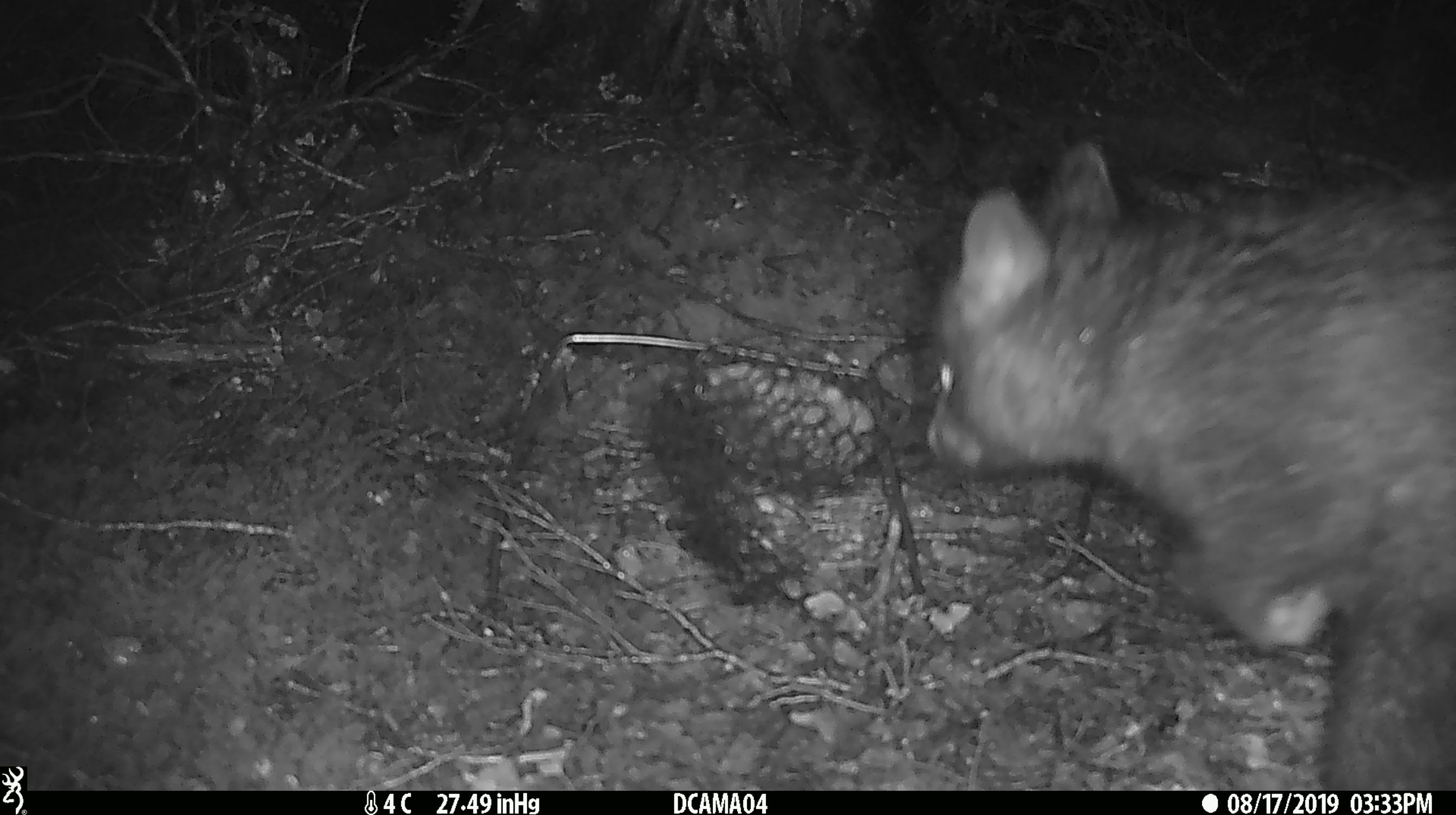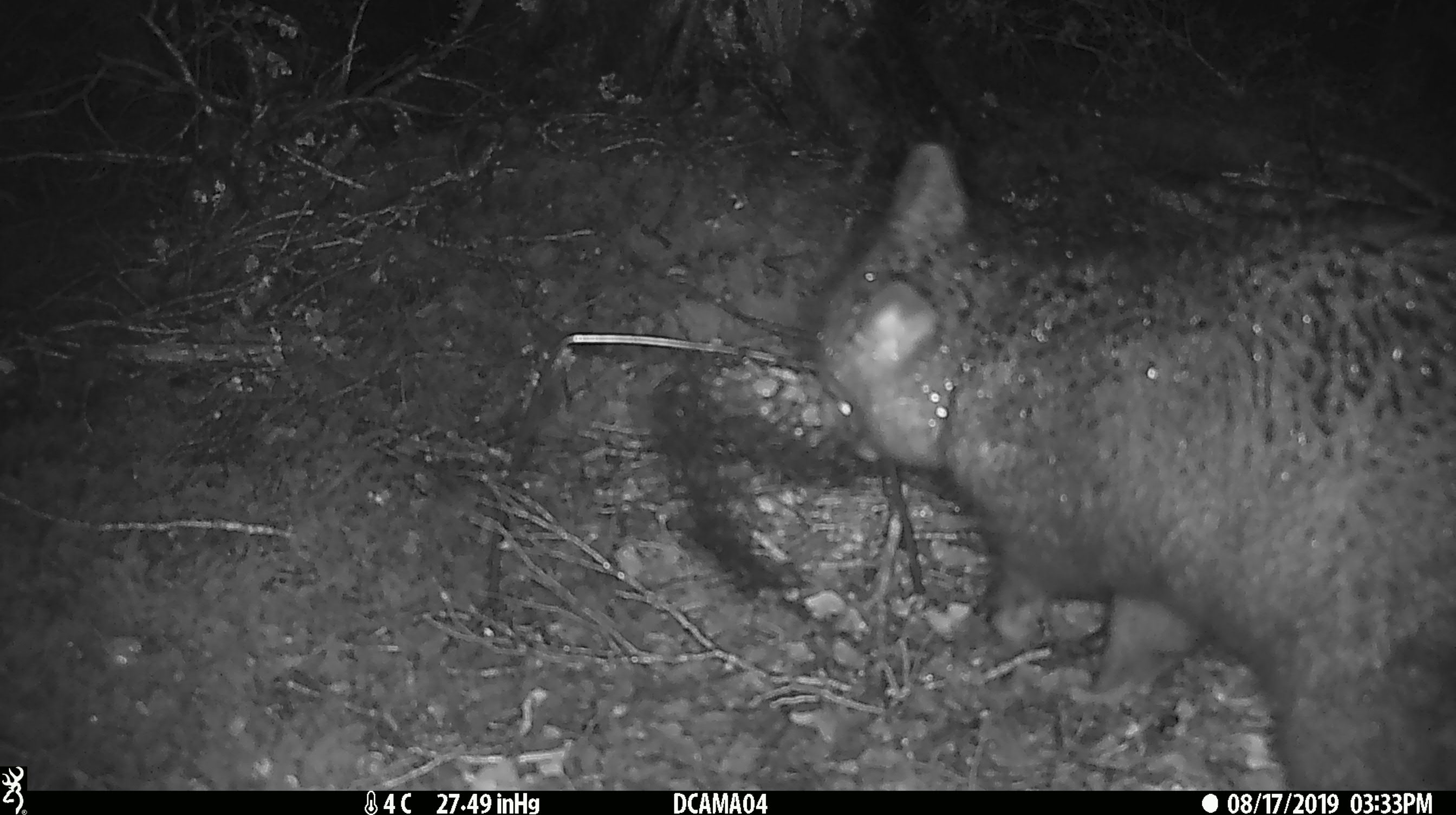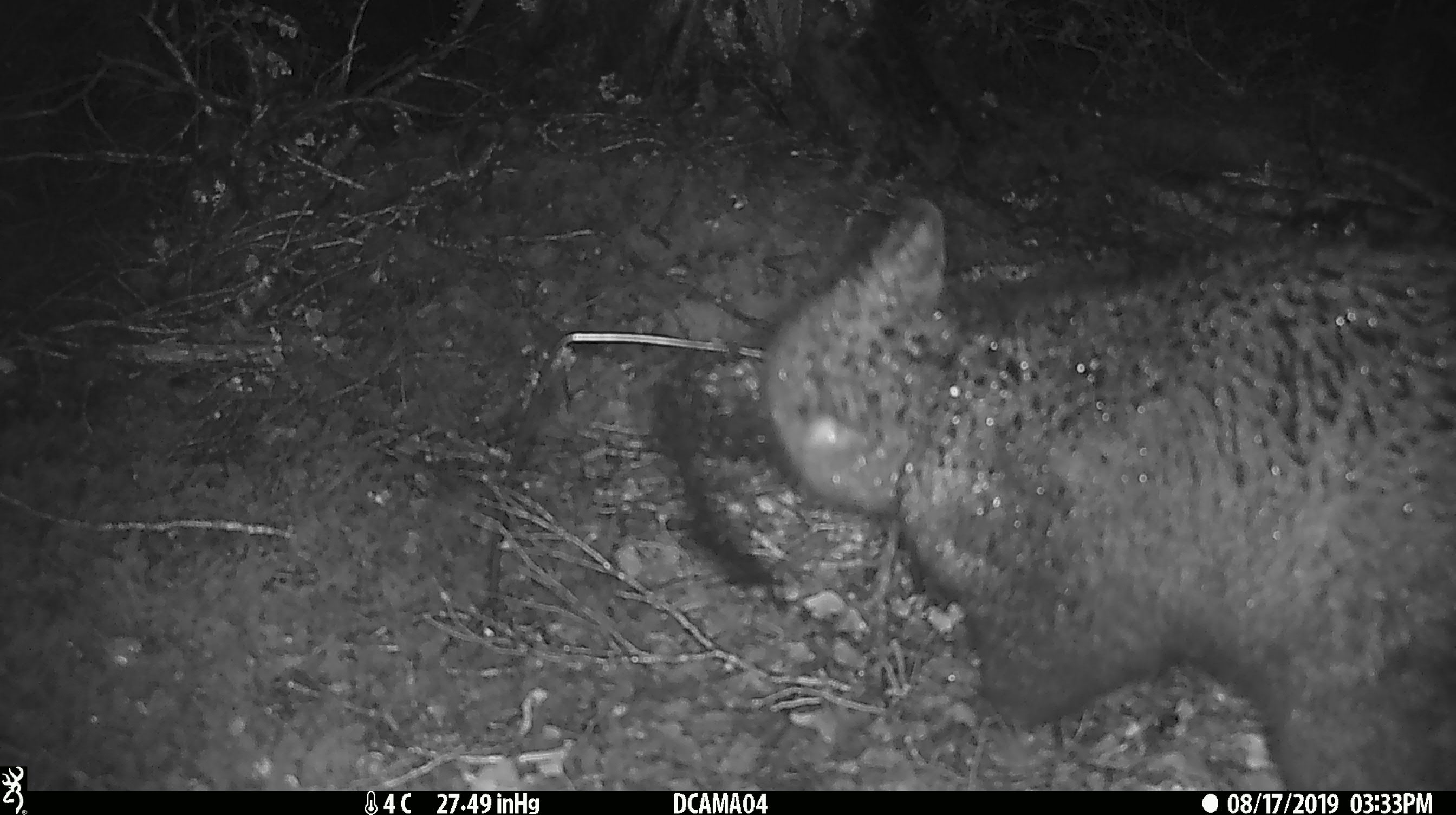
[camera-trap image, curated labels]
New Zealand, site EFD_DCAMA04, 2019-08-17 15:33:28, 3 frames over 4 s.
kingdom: Animalia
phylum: Chordata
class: Mammalia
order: Diprotodontia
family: Phalangeridae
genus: Trichosurus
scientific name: Trichosurus vulpecula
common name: common brushtail possum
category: possum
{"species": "possum (common brushtail possum) (Trichosurus vulpecula)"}